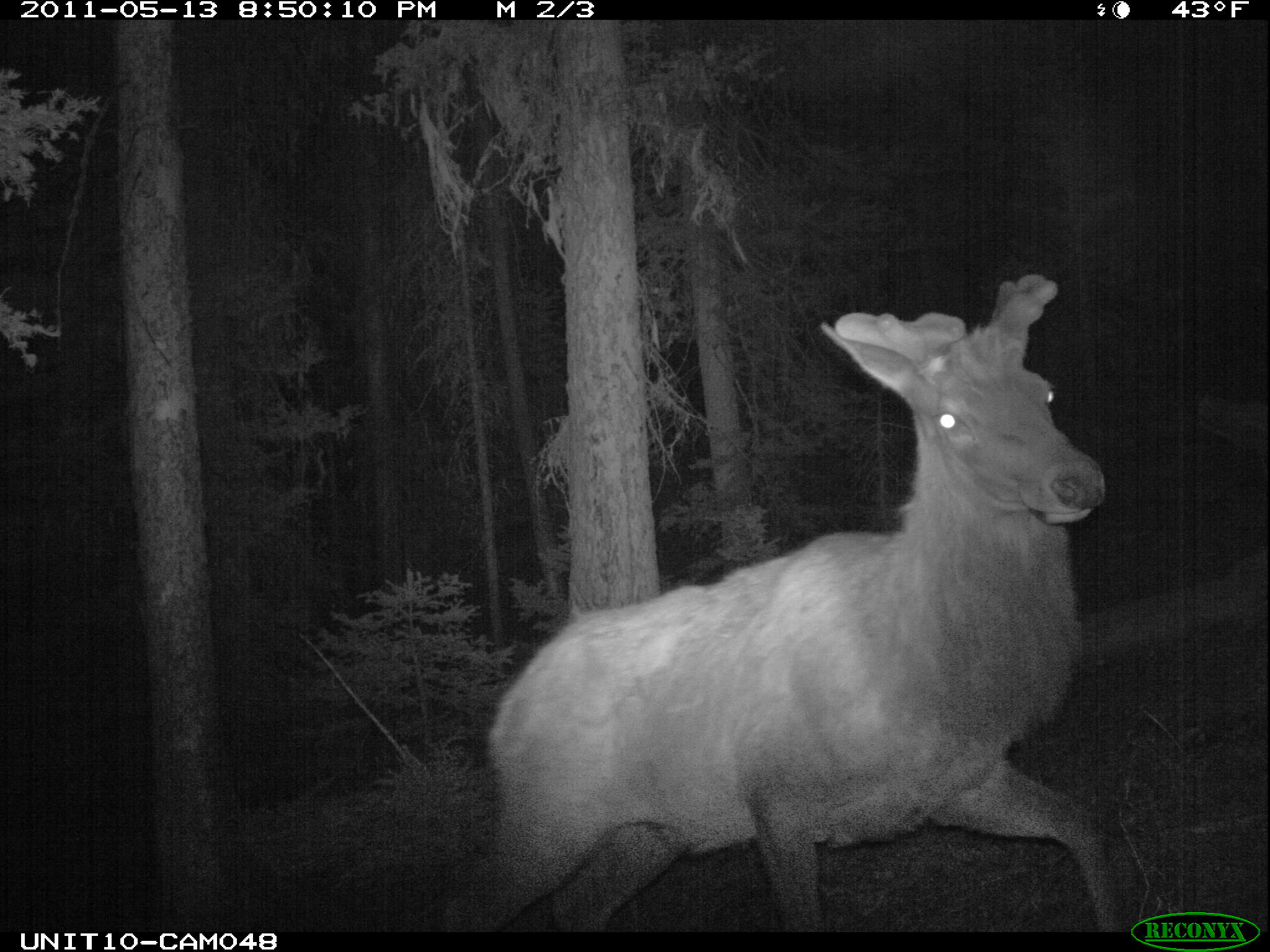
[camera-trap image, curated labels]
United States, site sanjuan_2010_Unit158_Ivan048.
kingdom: Animalia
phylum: Chordata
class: Mammalia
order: Artiodactyla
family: Cervidae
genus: Cervus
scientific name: Cervus elaphus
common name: red deer